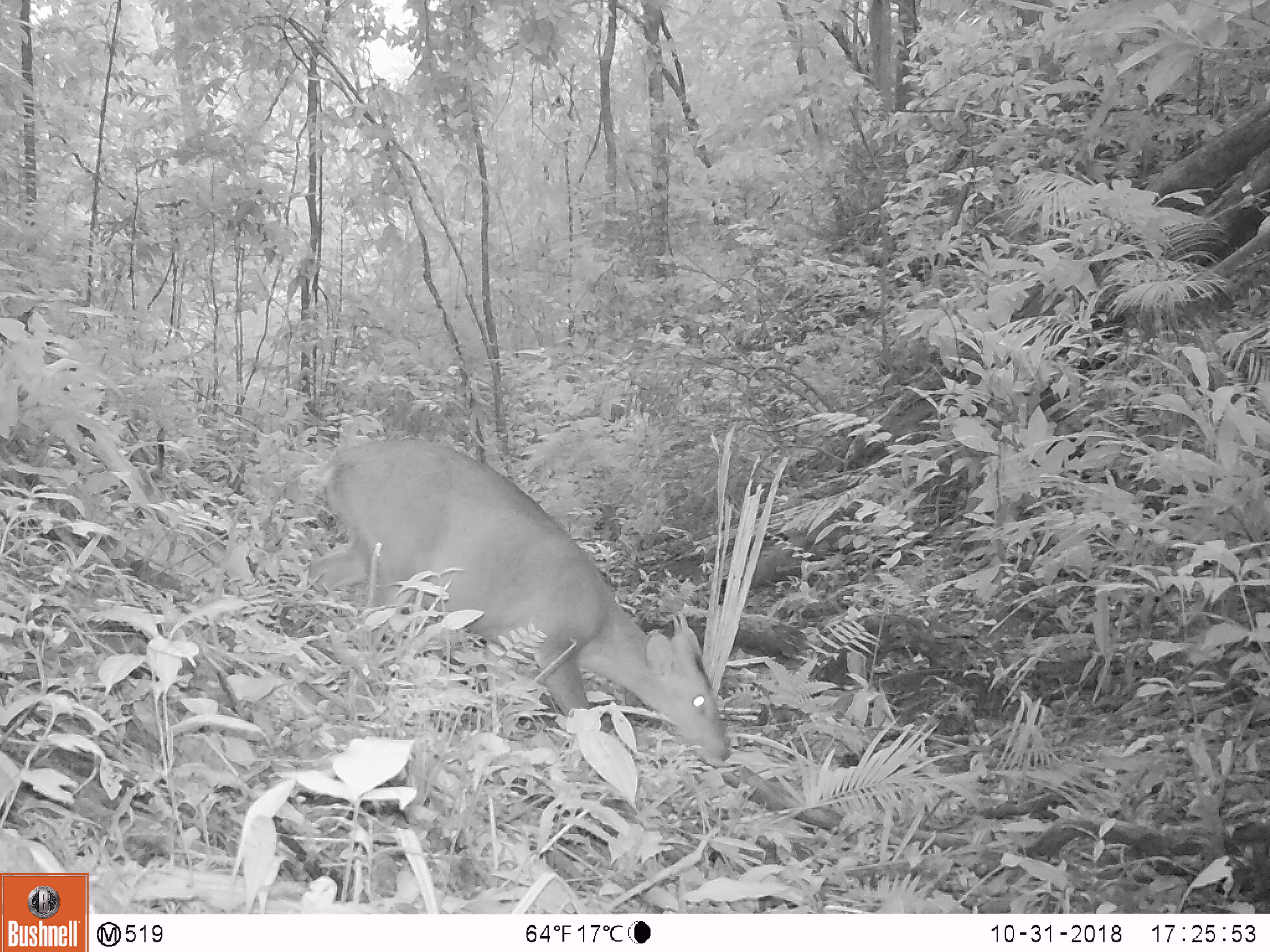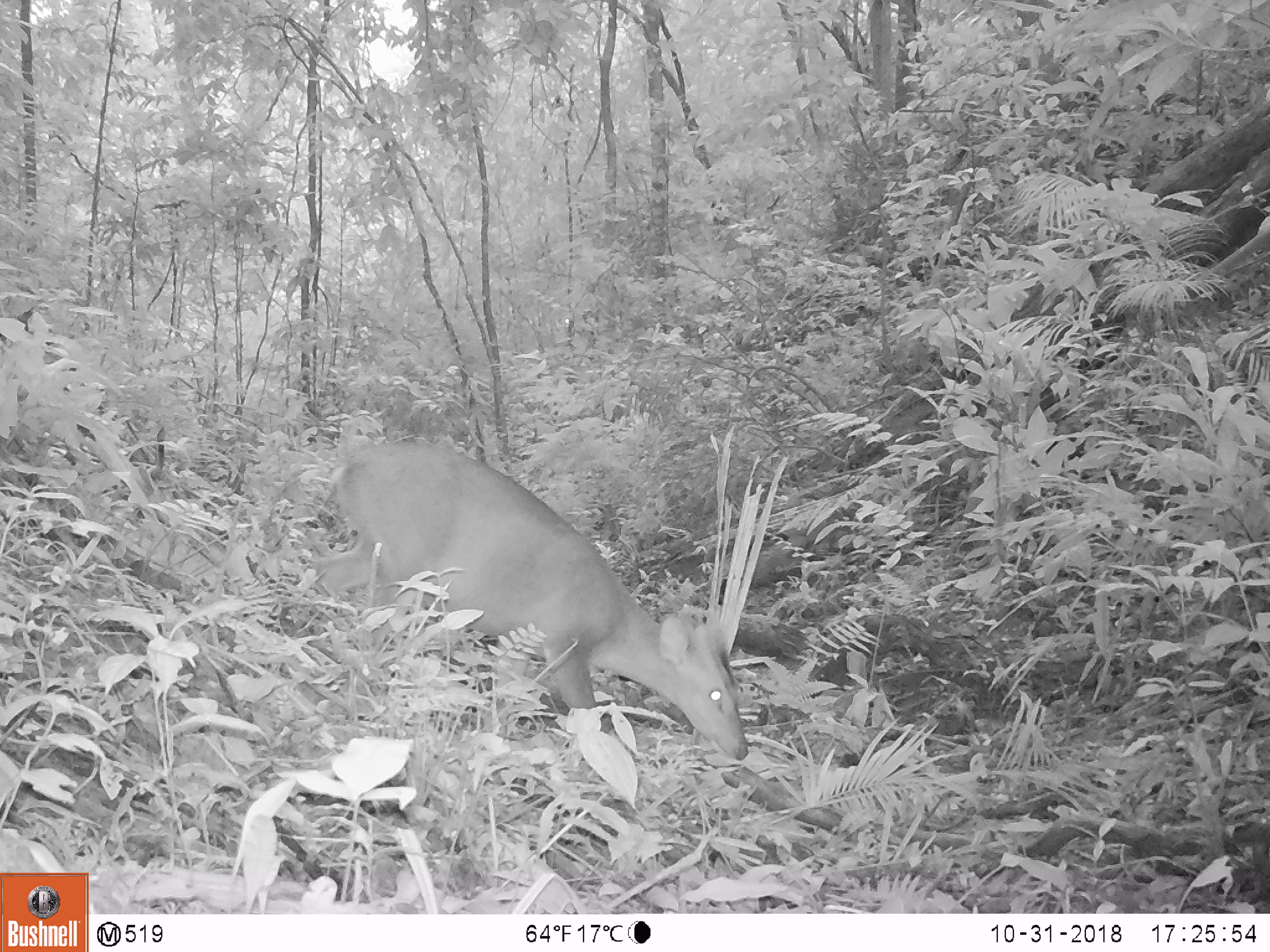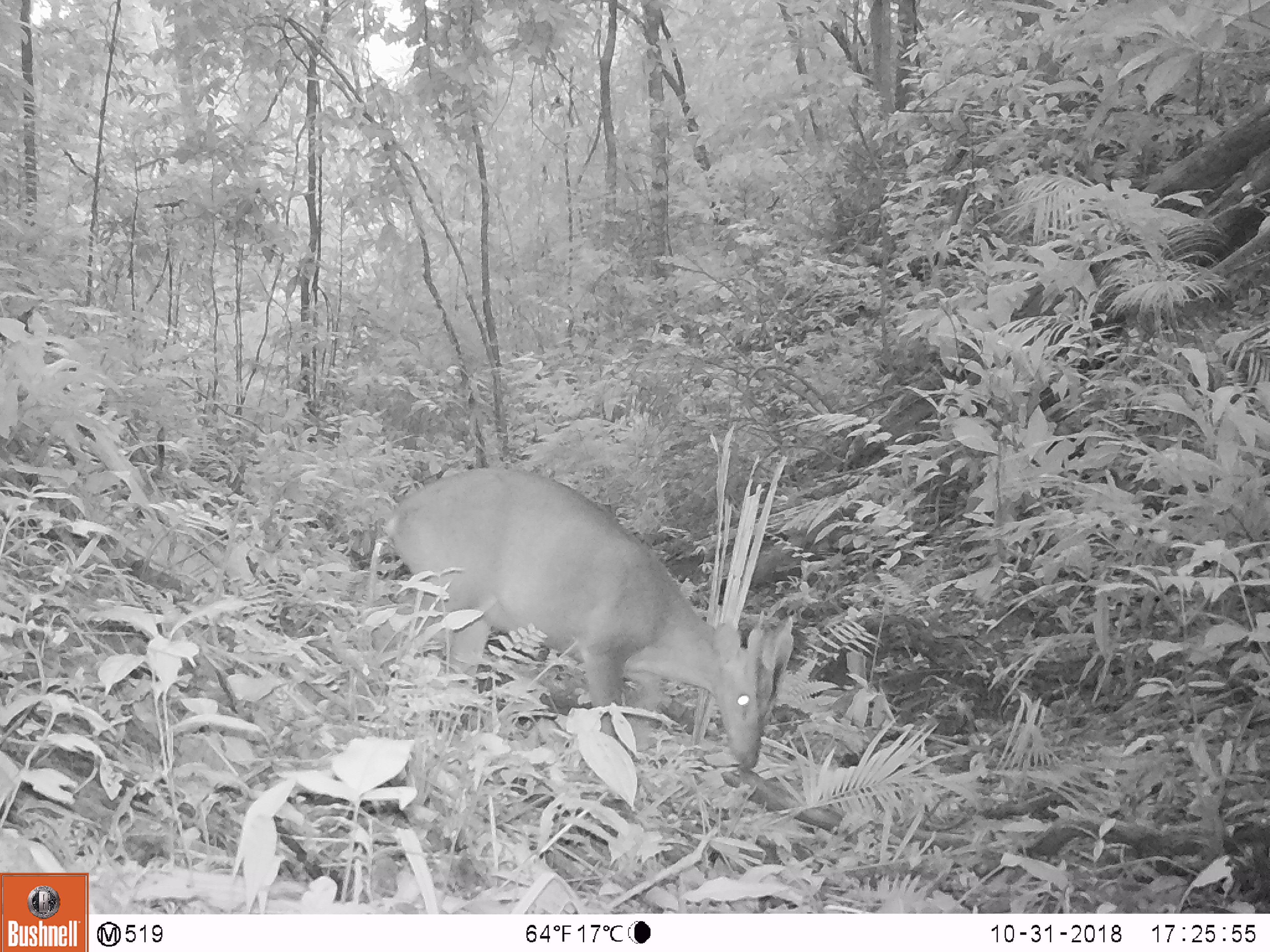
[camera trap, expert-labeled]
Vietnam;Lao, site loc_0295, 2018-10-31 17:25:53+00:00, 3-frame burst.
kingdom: Animalia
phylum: Chordata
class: Mammalia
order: Artiodactyla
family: Cervidae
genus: Muntiacus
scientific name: Muntiacus vuquangensis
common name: large-antlered muntjac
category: large antlered muntjac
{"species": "large antlered muntjac (large-antlered muntjac) (Muntiacus vuquangensis)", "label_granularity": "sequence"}